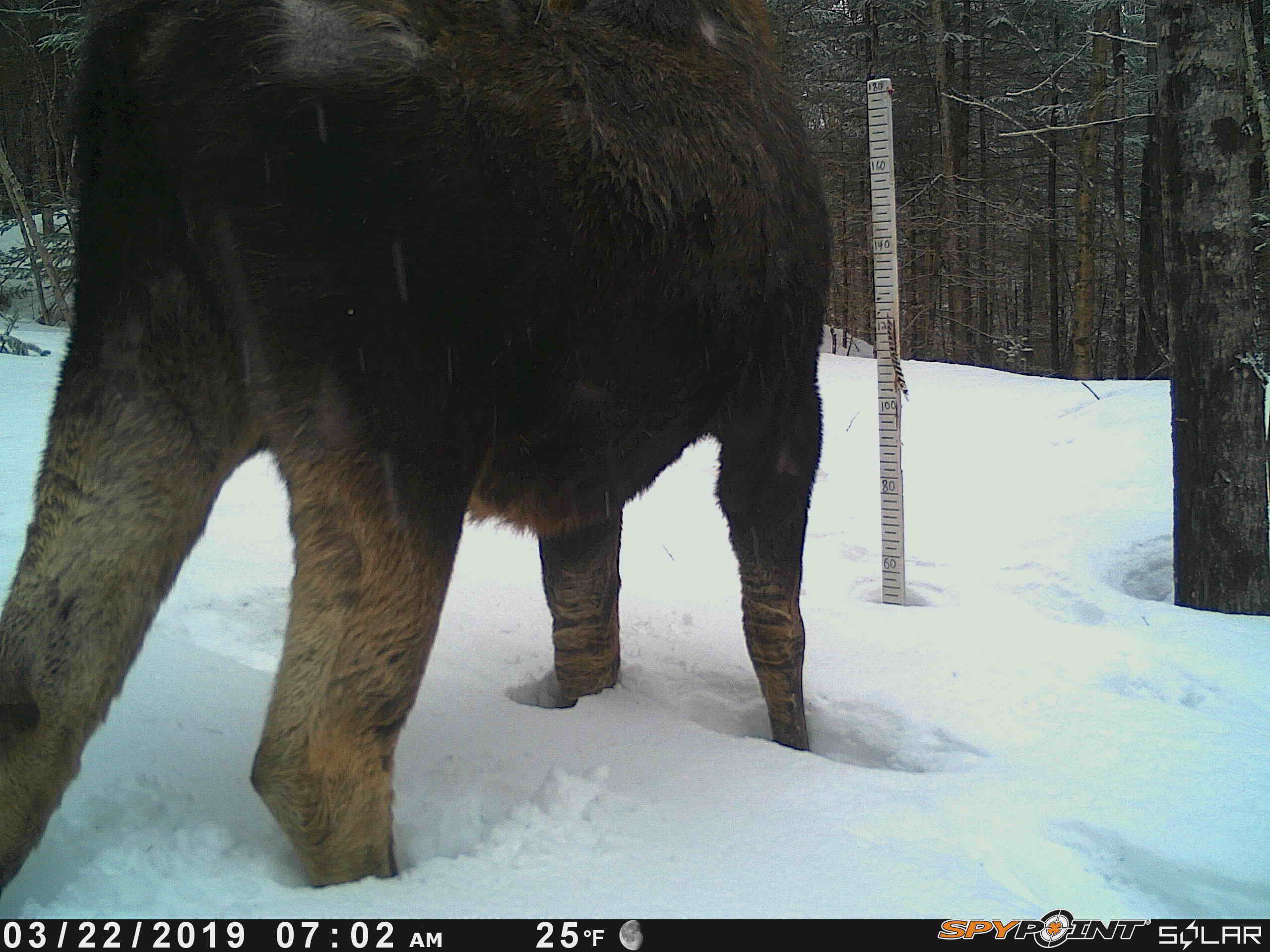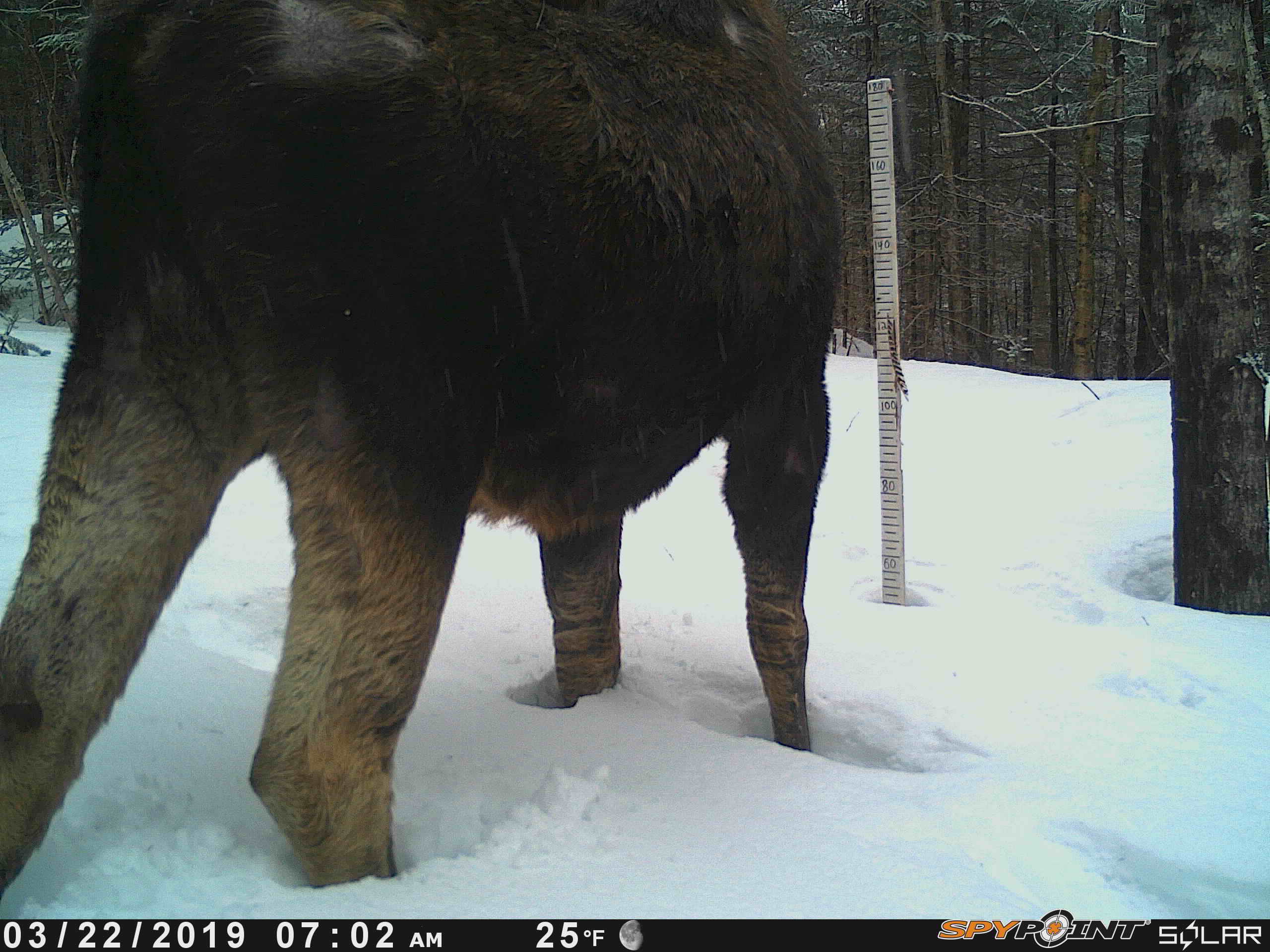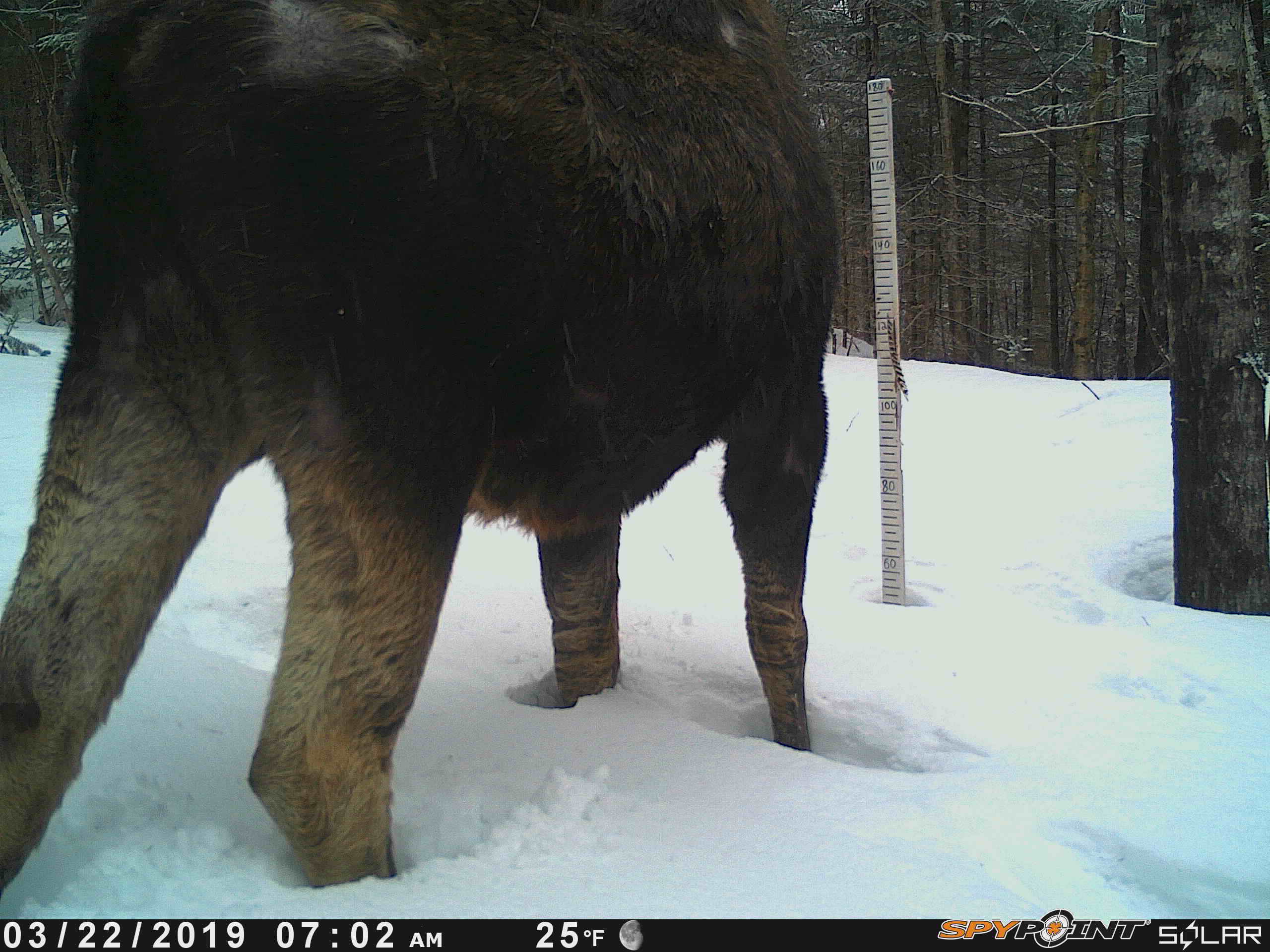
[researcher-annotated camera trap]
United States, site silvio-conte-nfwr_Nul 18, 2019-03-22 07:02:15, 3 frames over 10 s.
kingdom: Animalia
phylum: Chordata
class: Mammalia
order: Artiodactyla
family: Cervidae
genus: Alces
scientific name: Alces alces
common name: moose